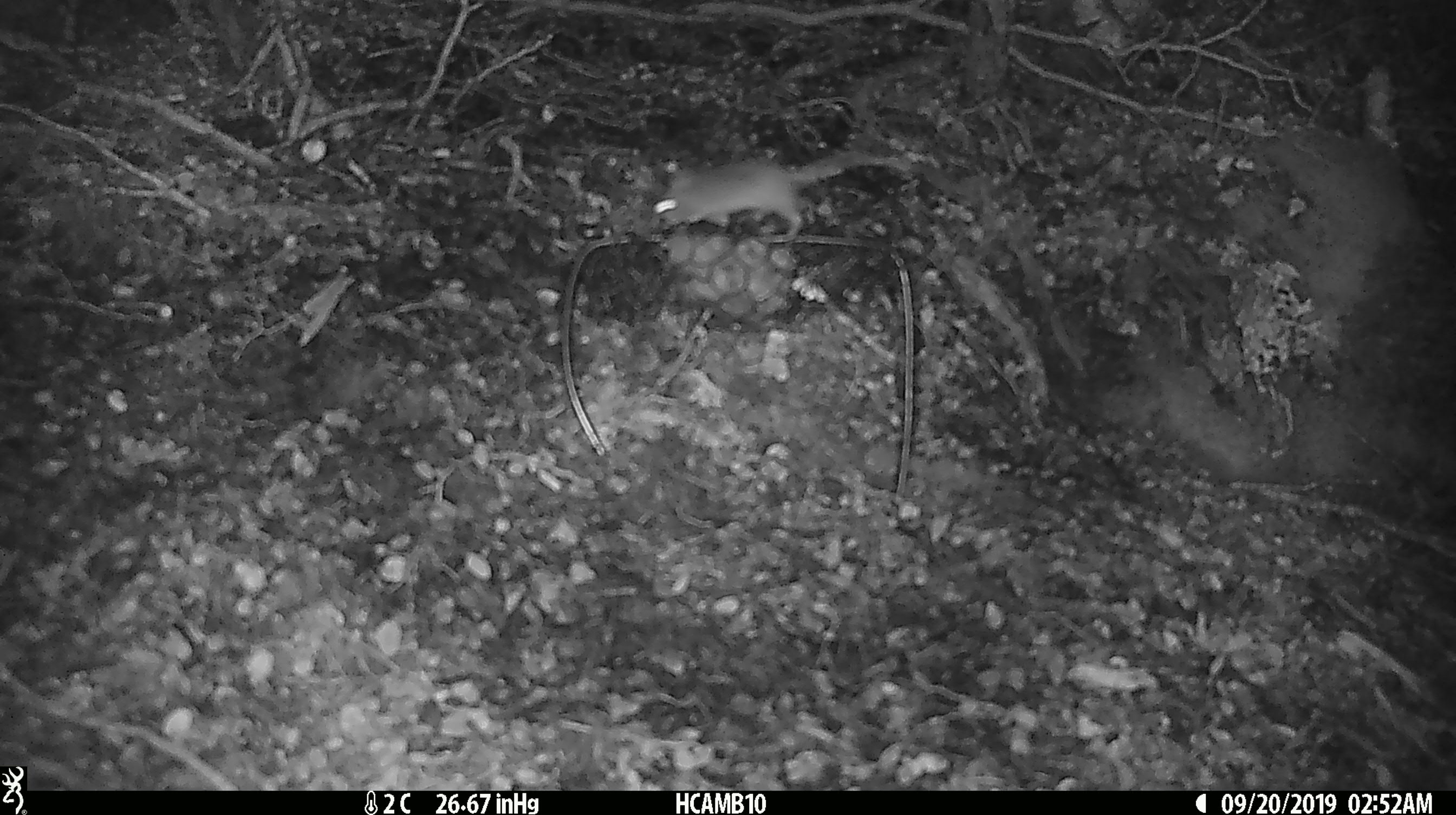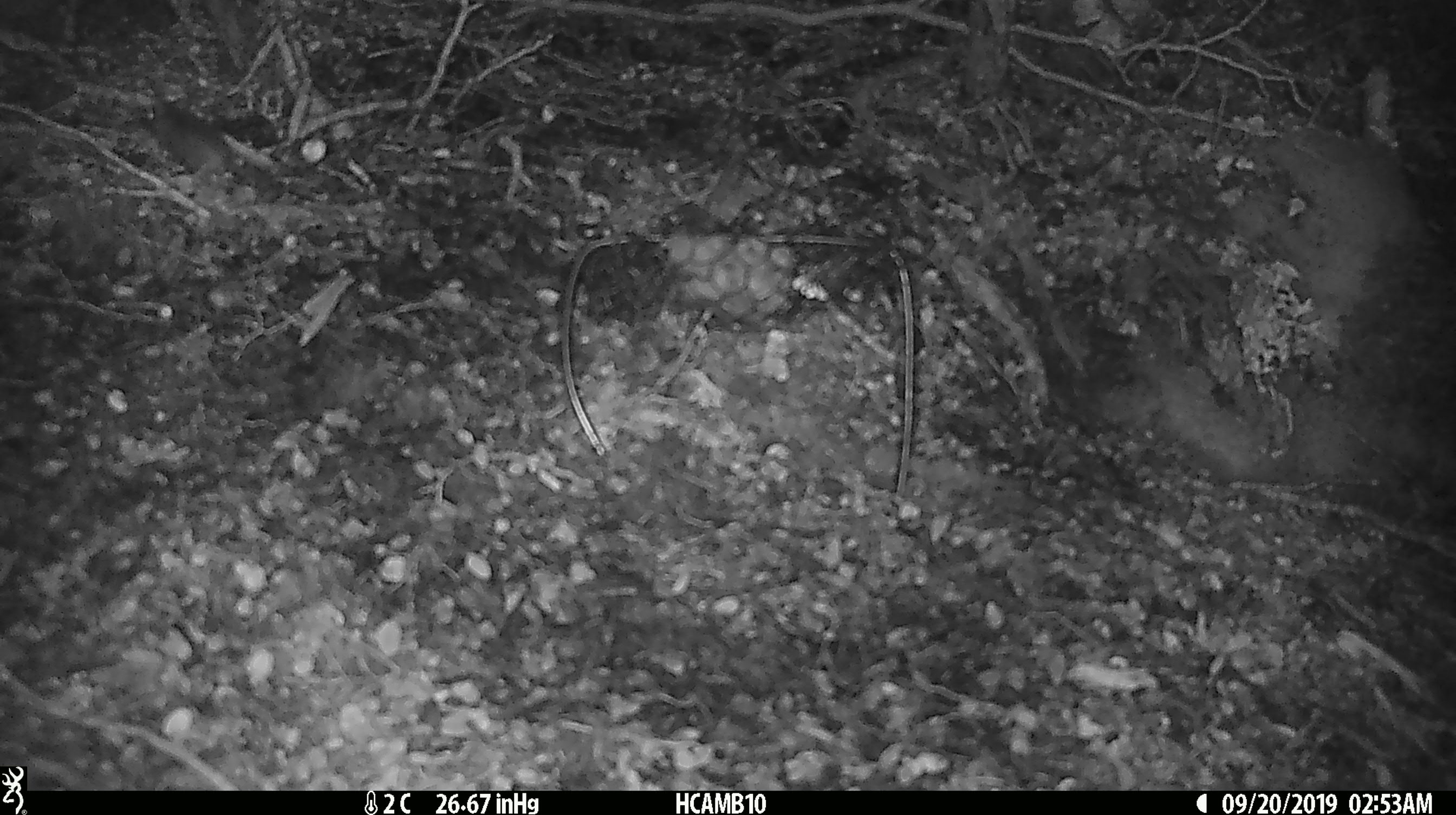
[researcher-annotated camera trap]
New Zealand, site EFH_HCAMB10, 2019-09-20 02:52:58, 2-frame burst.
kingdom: Animalia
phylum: Chordata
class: Mammalia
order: Rodentia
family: Muridae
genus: Mus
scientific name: Mus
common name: mouse